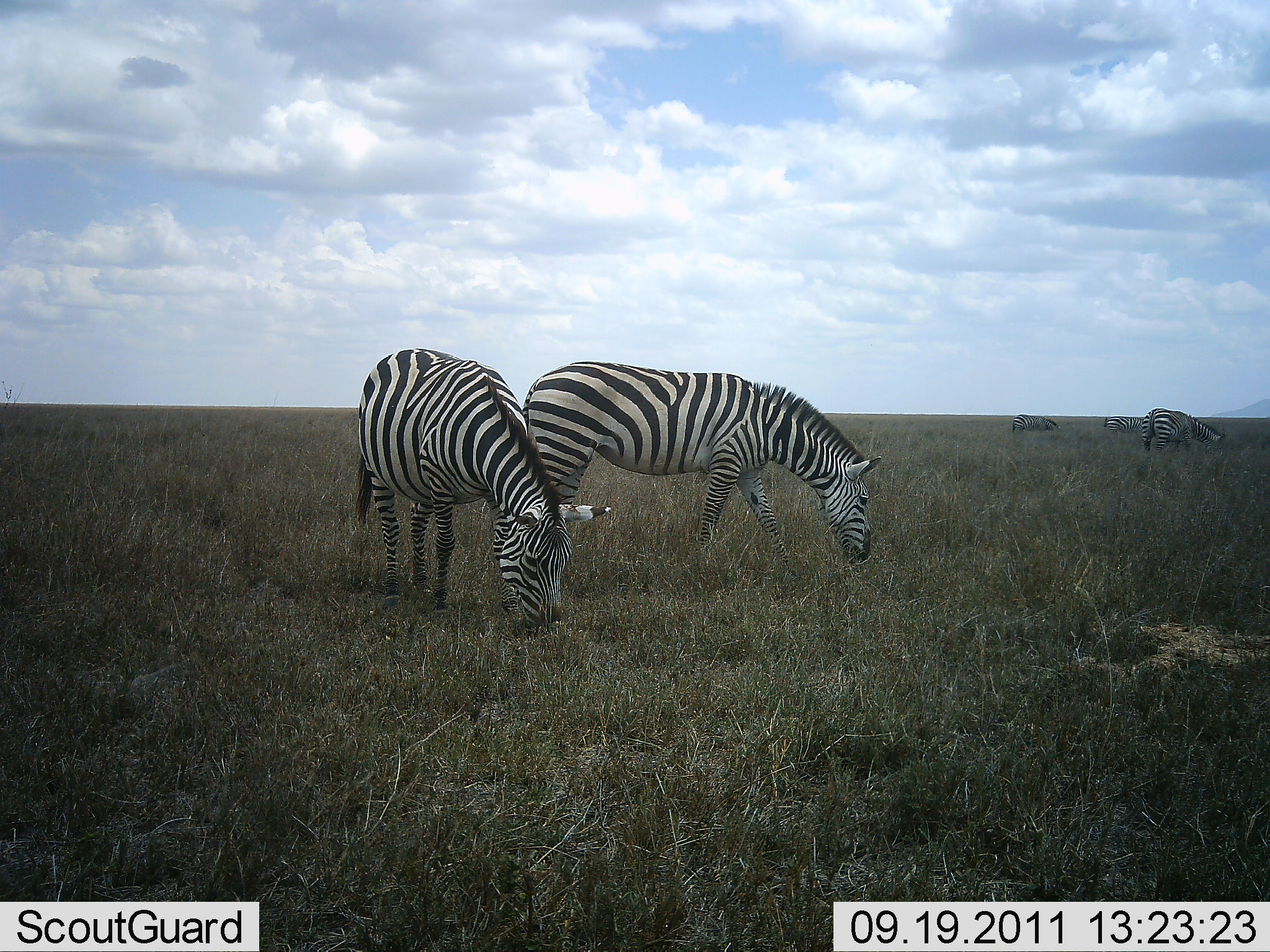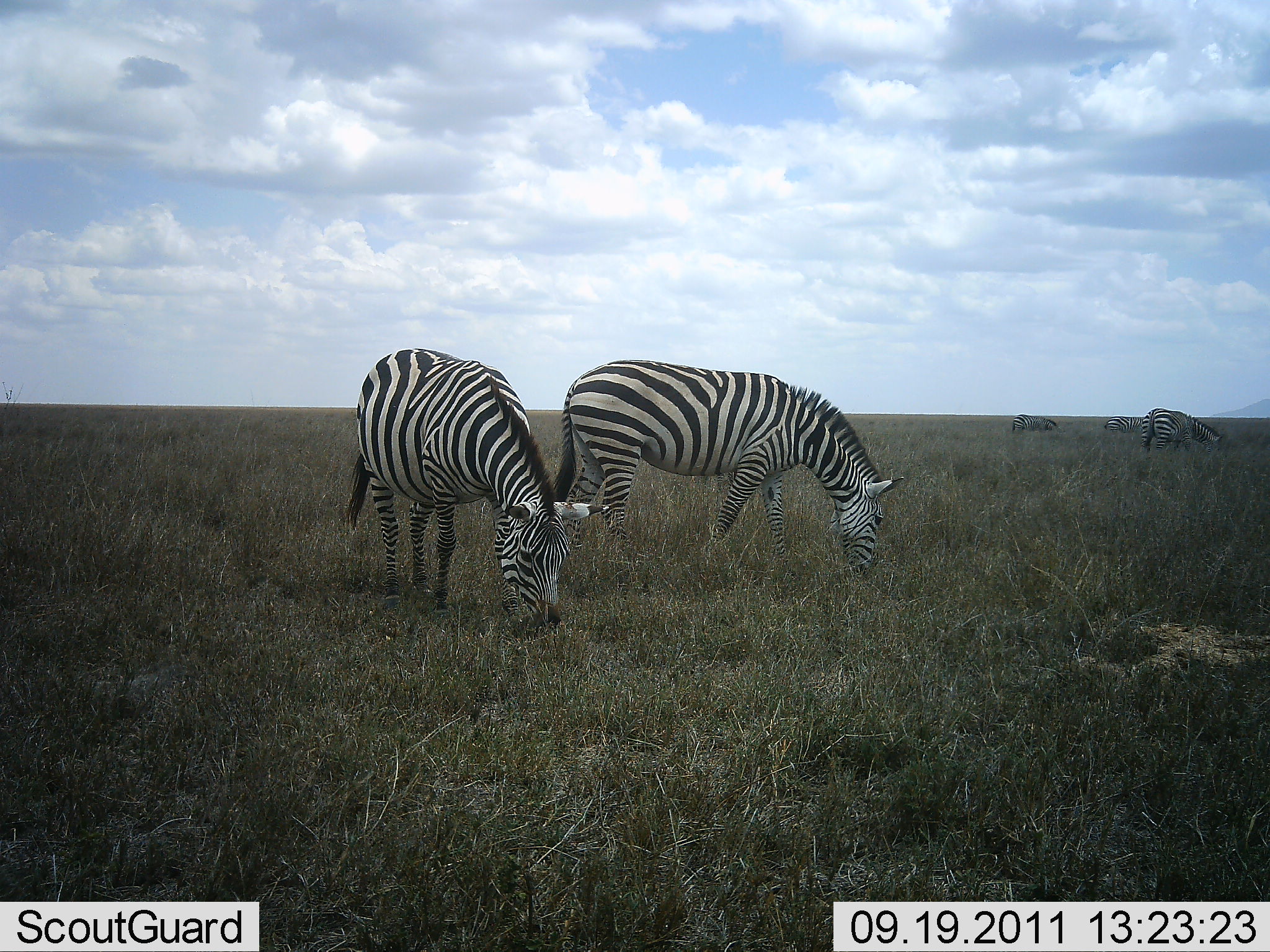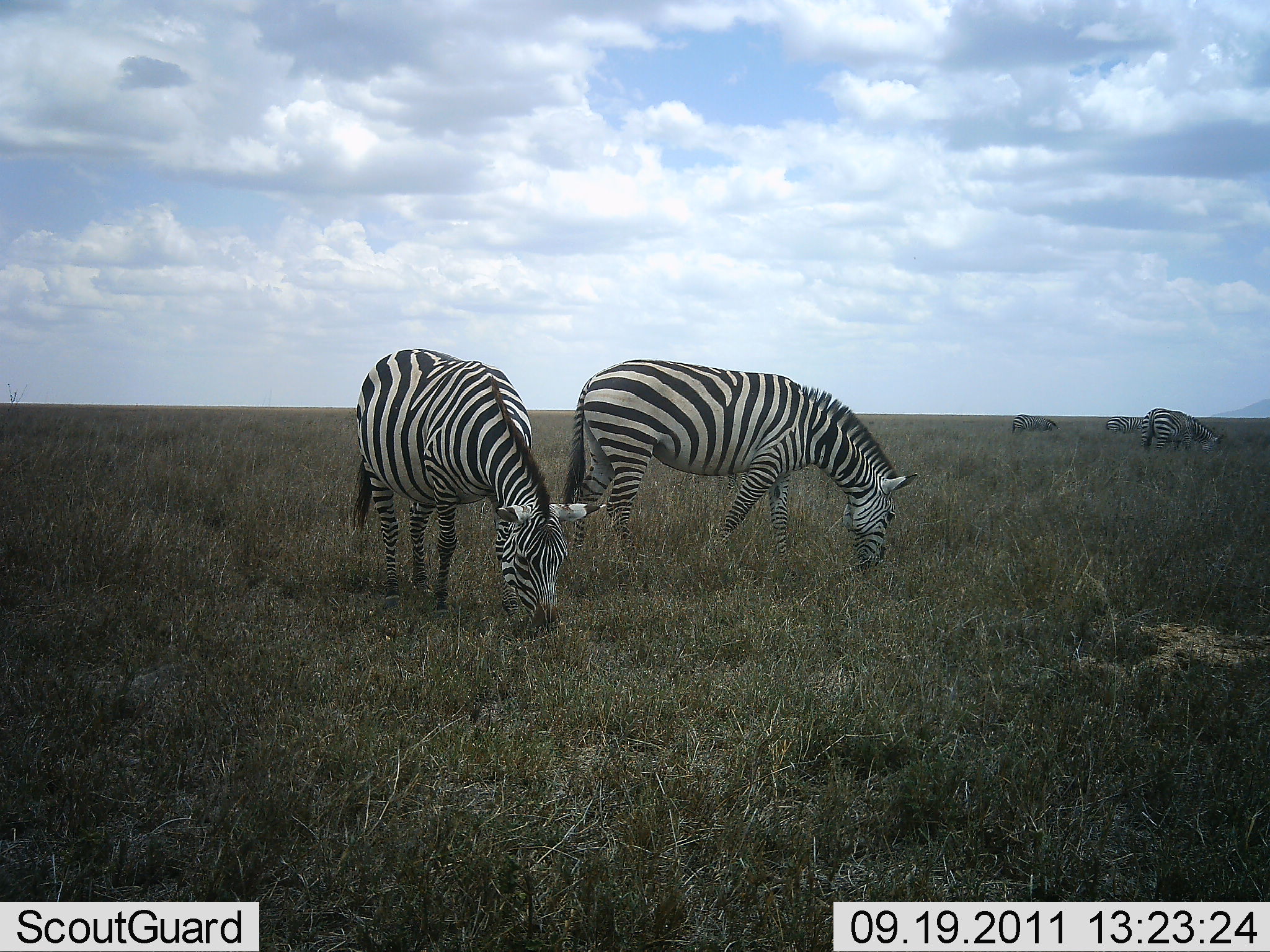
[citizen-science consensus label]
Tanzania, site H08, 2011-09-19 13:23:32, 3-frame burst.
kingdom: Animalia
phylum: Chordata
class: Mammalia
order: Perissodactyla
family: Equidae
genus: Equus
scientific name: Equus quagga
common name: plains zebra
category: zebra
Zebra (plains zebra) (Equus quagga), count 5. Behavior (volunteer vote fractions): standing 17%, resting 0%, moving 8%, interacting 0%. Young present (vote fraction): 0%. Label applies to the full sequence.